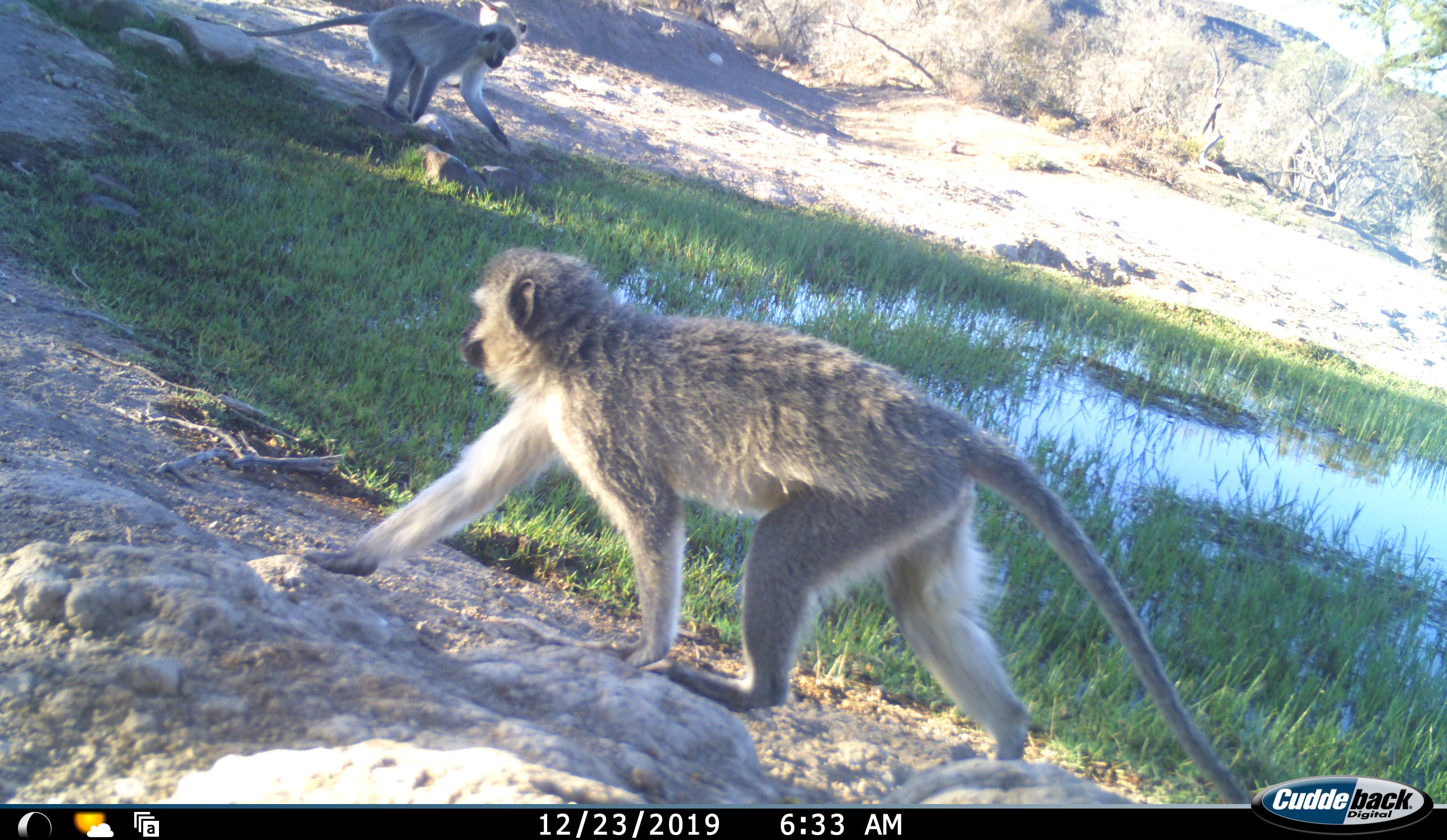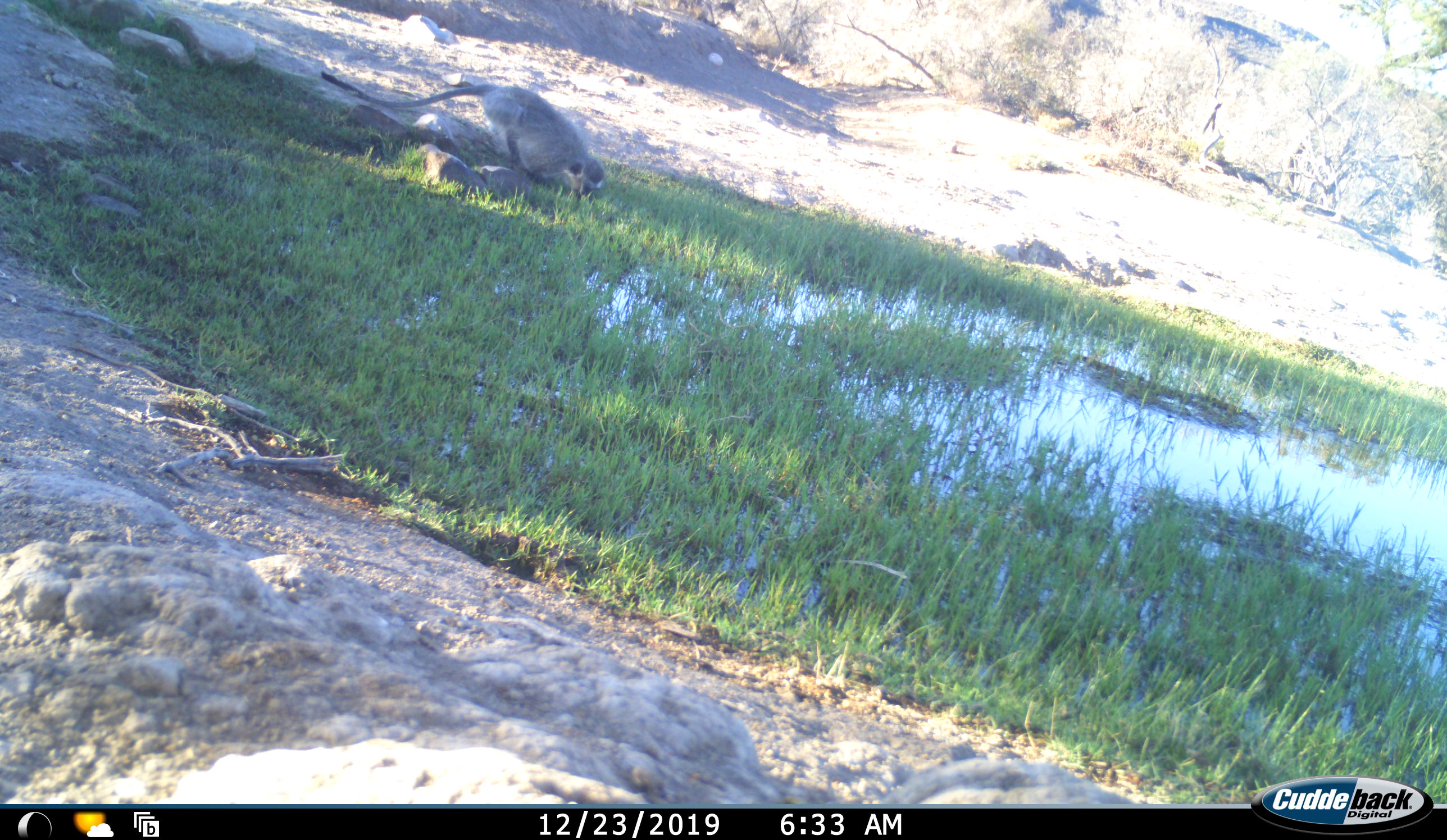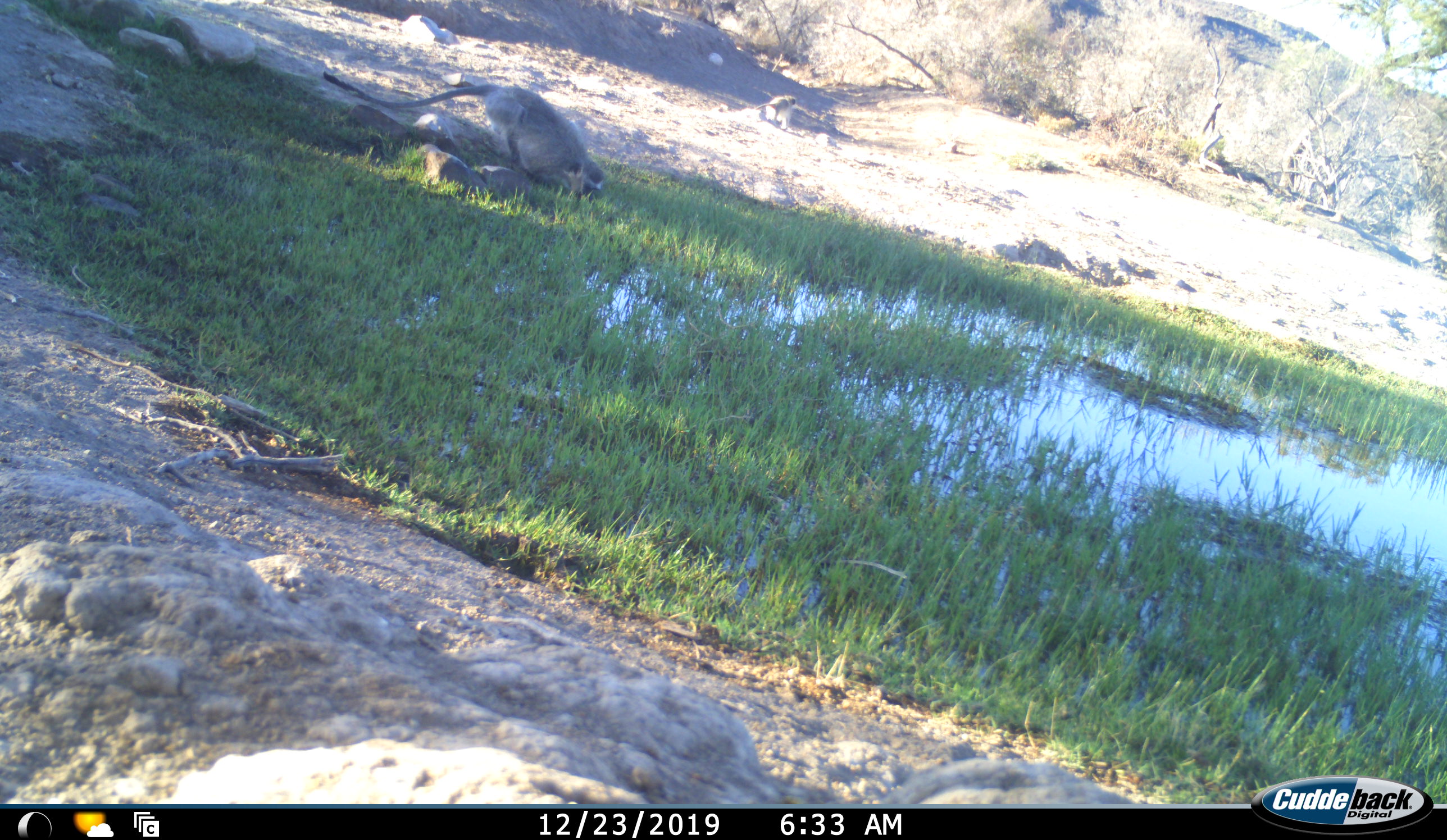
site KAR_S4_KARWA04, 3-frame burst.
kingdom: Animalia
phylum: Chordata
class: Mammalia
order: Primates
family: Cercopithecidae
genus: Chlorocebus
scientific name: Chlorocebus pygerythrus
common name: vervet monkey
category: monkeyvervet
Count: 3.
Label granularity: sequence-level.